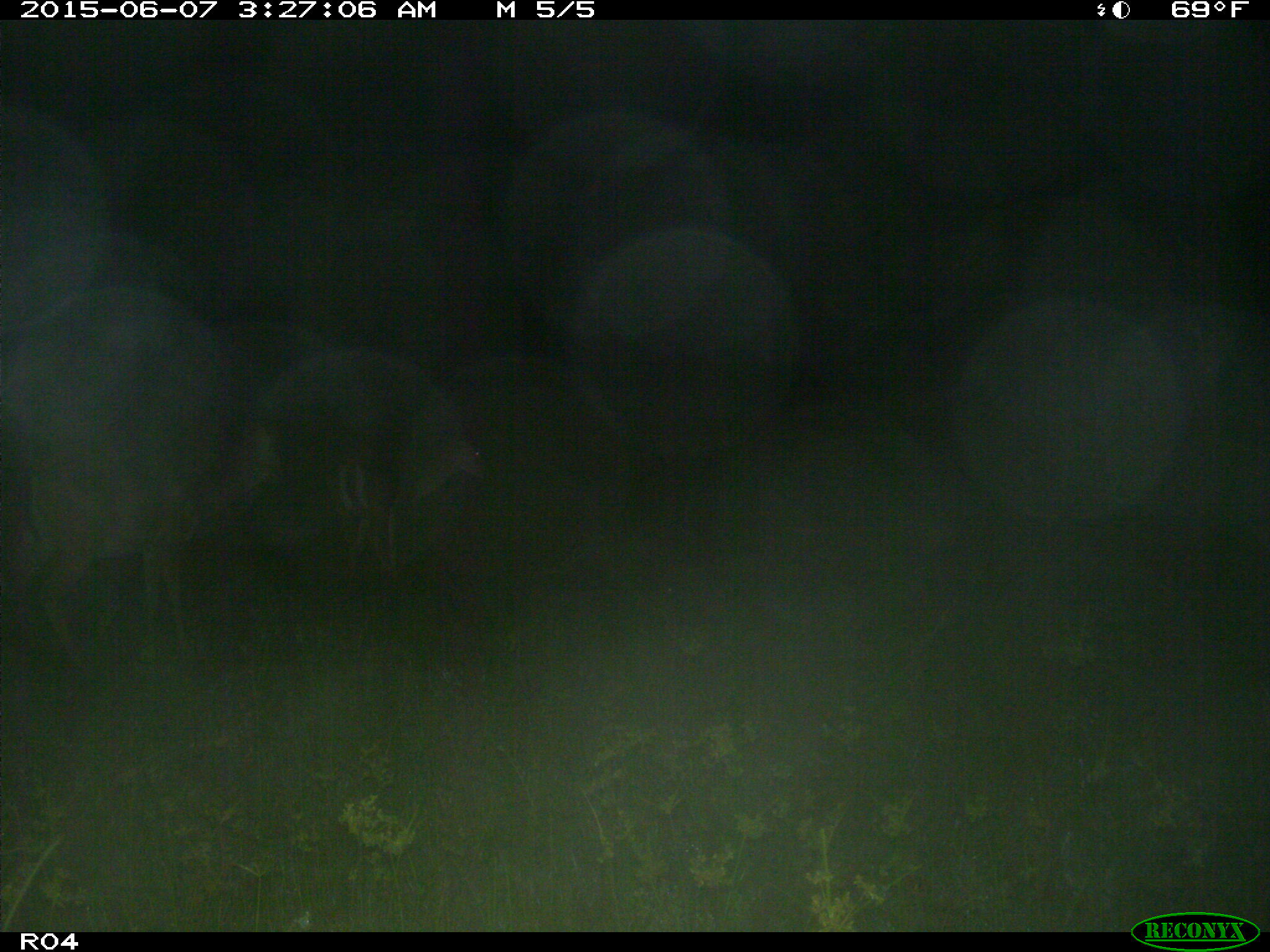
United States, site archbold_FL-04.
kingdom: Animalia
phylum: Chordata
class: Mammalia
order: Artiodactyla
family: Cervidae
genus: Odocoileus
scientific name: Odocoileus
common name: deer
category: unidentified deer